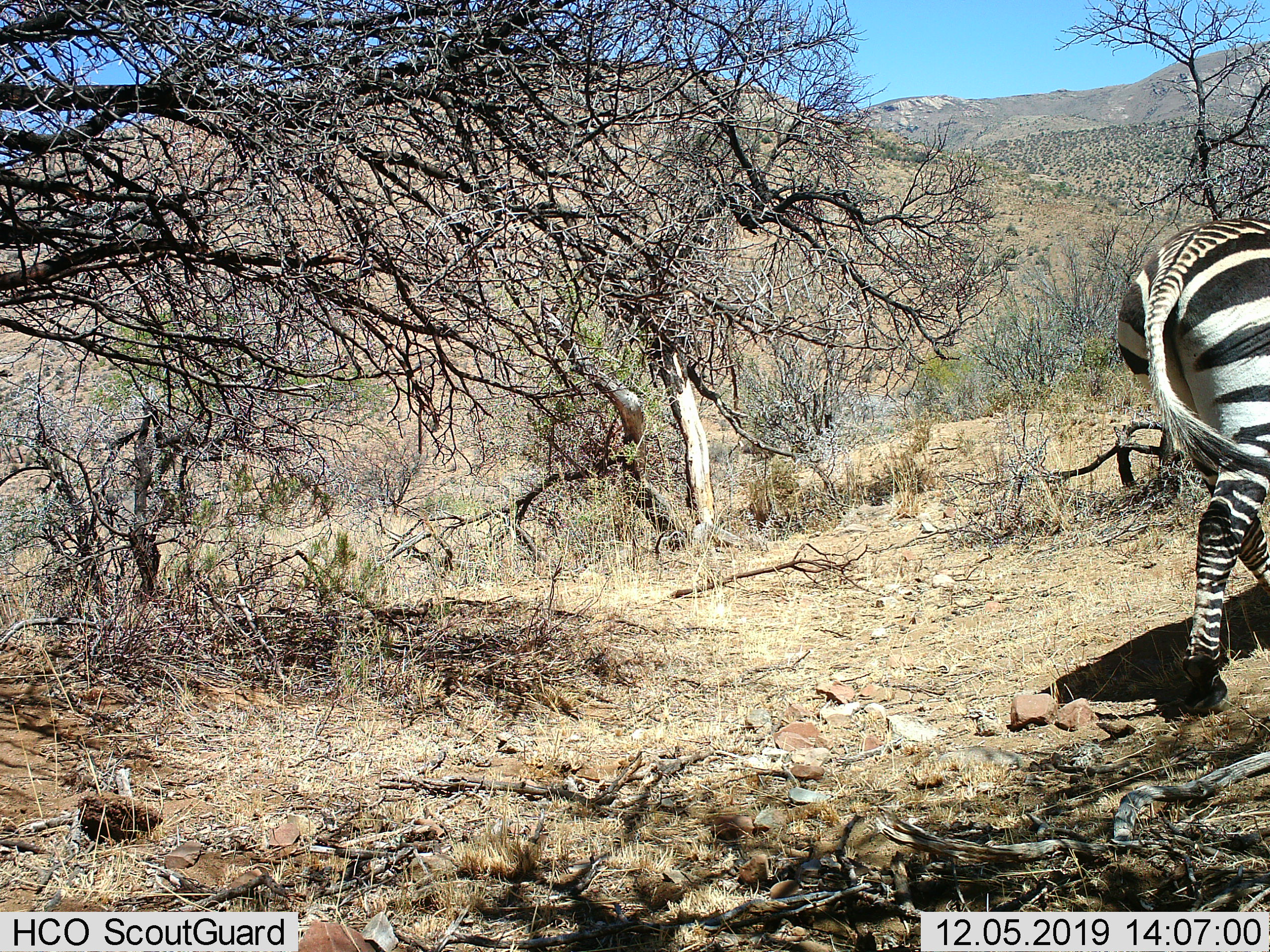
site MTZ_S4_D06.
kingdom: Animalia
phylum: Chordata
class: Mammalia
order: Perissodactyla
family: Equidae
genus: Equus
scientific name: Equus zebra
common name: mountain zebra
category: zebramountain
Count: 1.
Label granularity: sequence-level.